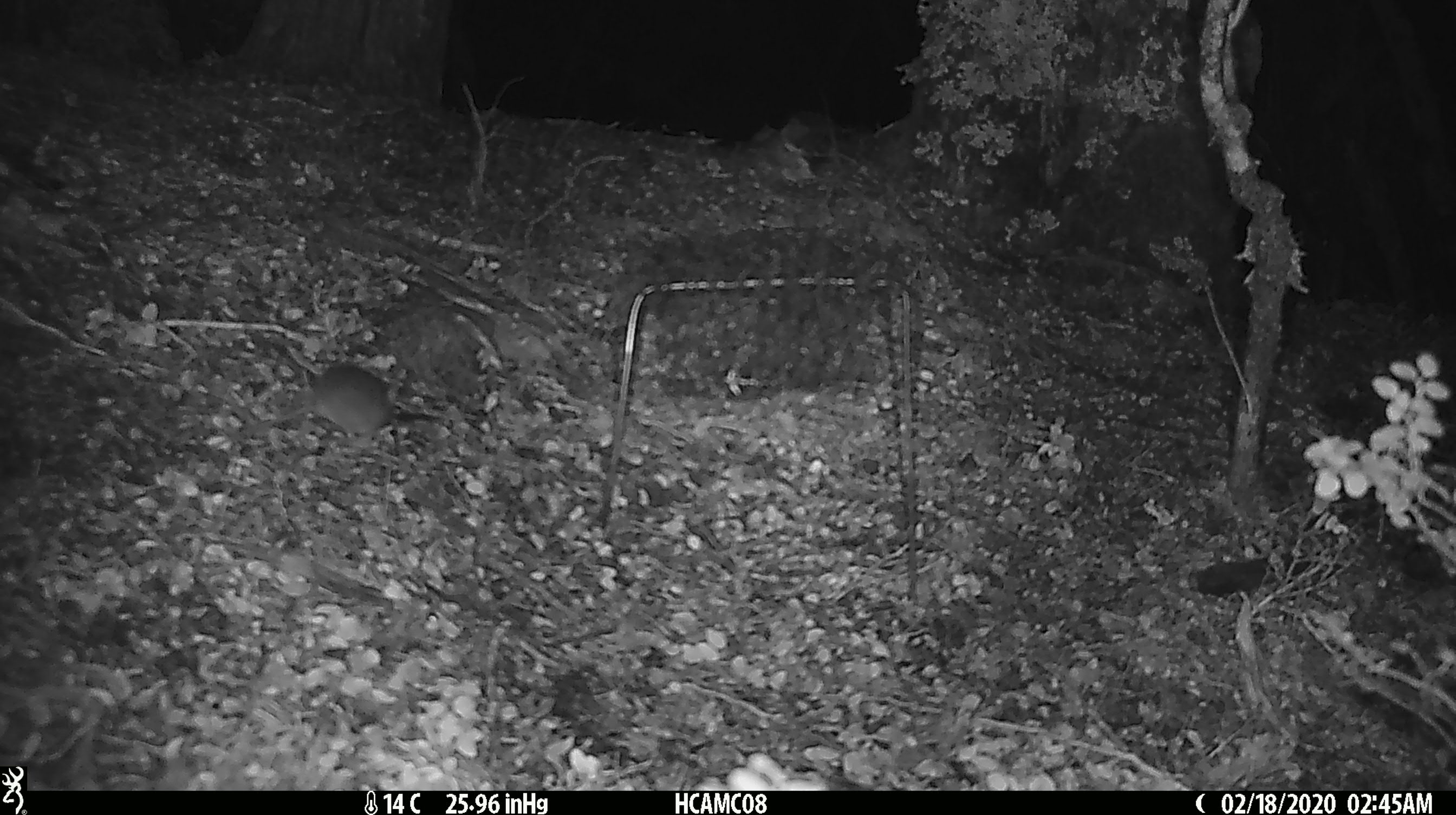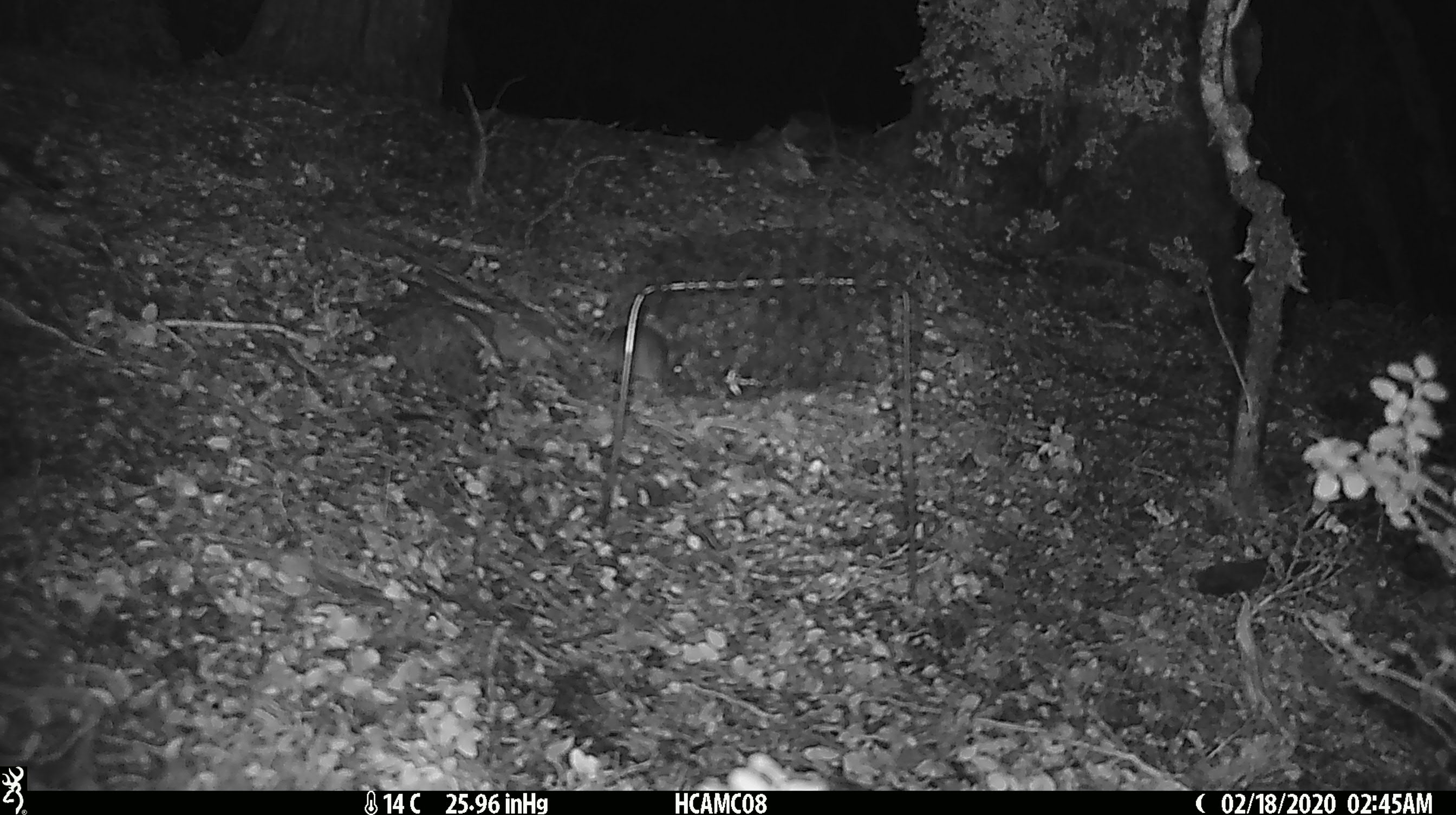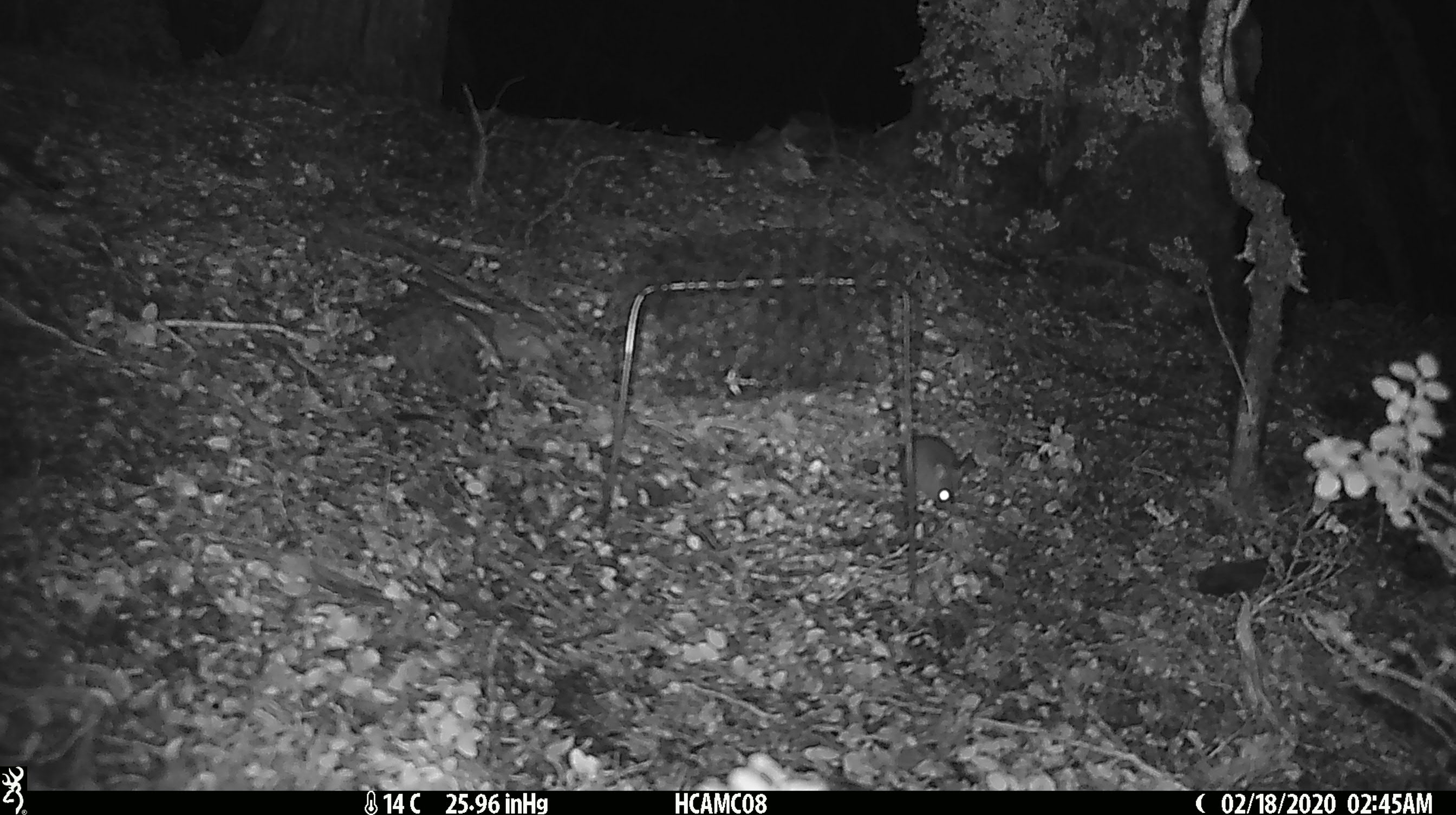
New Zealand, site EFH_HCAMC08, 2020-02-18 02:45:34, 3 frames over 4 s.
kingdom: Animalia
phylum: Chordata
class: Mammalia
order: Rodentia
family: Muridae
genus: Mus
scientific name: Mus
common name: mouse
Mouse (Mus).